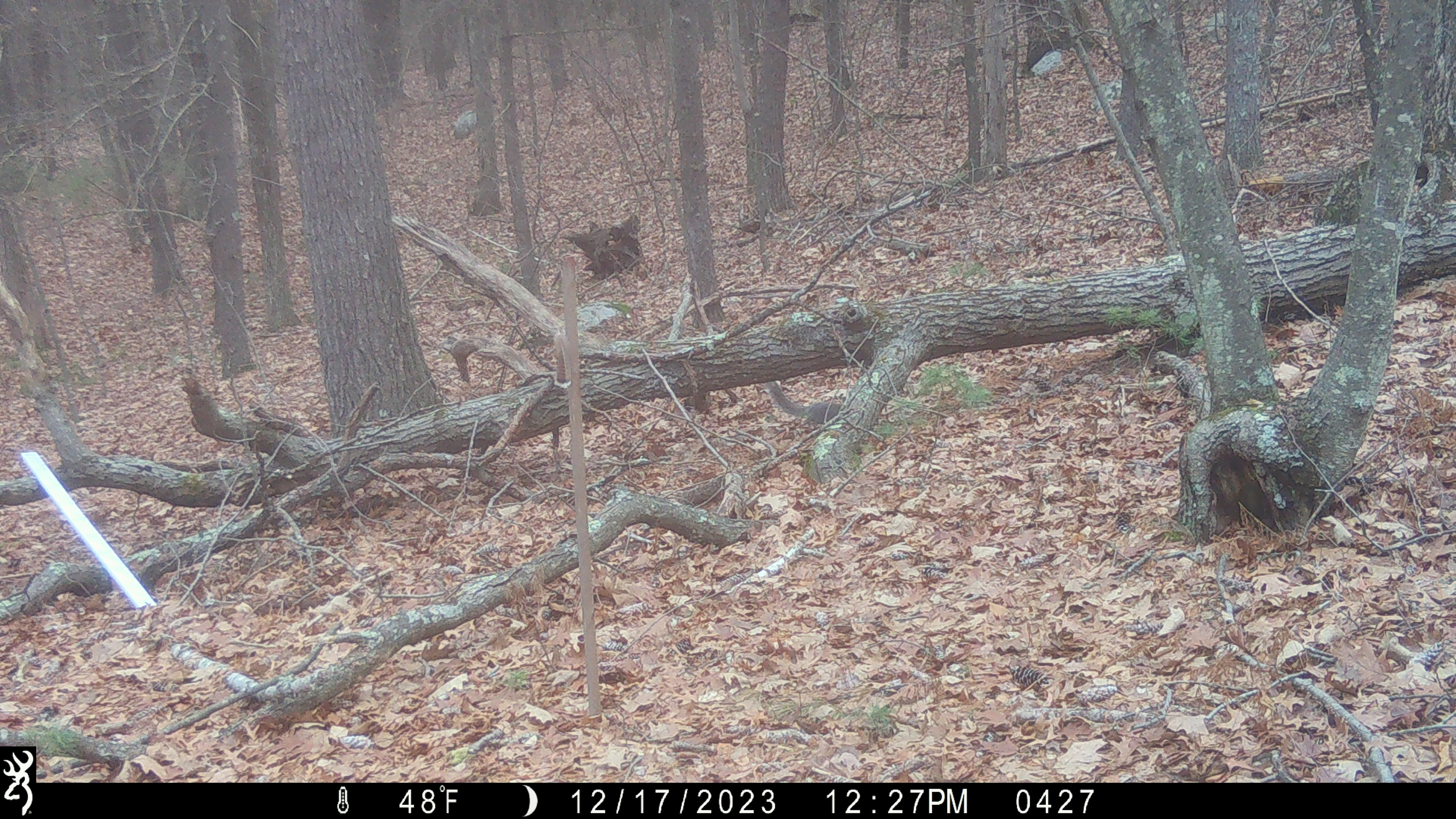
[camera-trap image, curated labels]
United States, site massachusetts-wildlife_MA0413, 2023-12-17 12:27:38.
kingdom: Animalia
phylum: Chordata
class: Mammalia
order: Rodentia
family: Sciuridae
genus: Sciurus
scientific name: Sciurus carolinensis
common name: gray squirrel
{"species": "gray squirrel (Sciurus carolinensis)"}